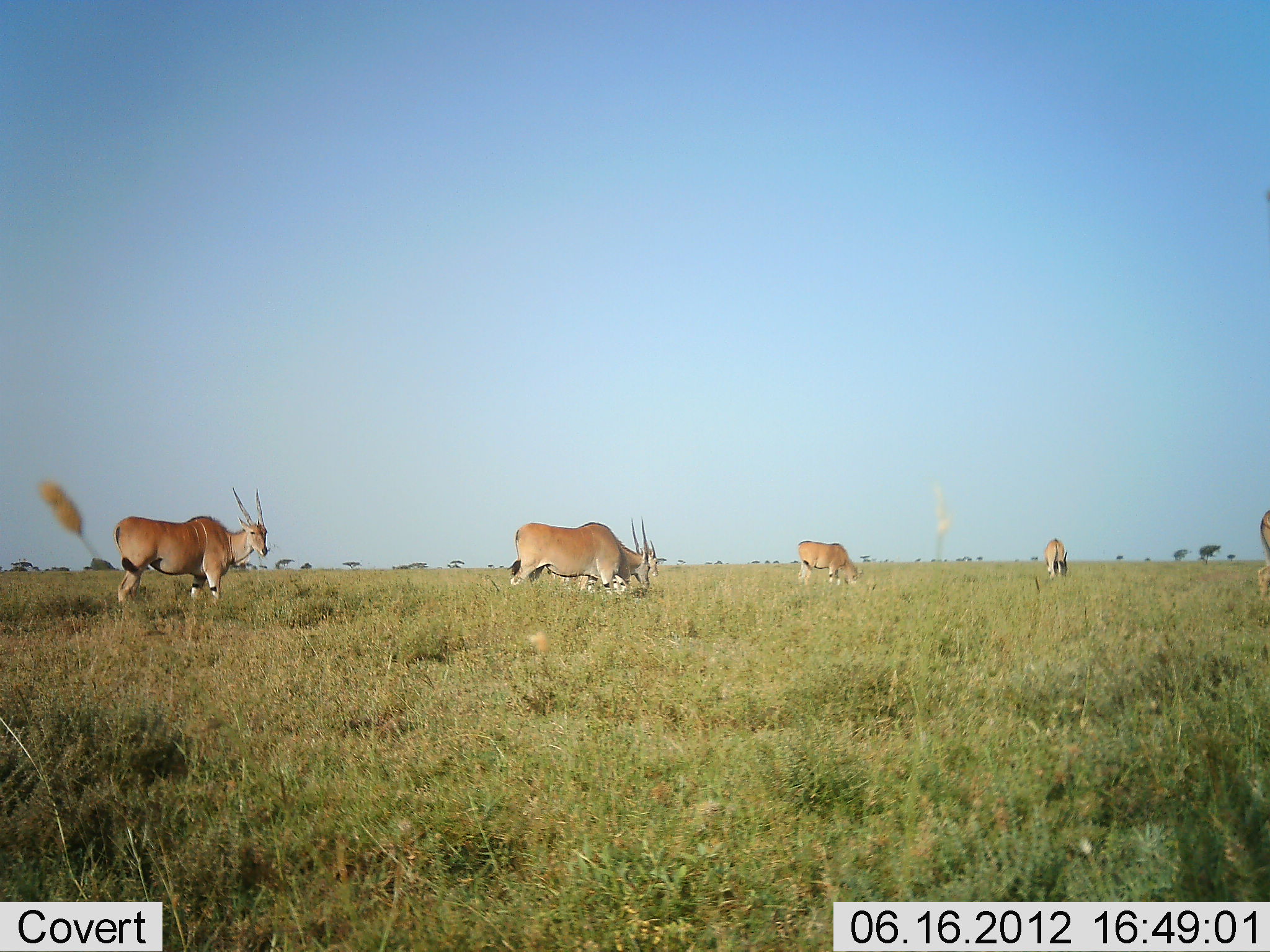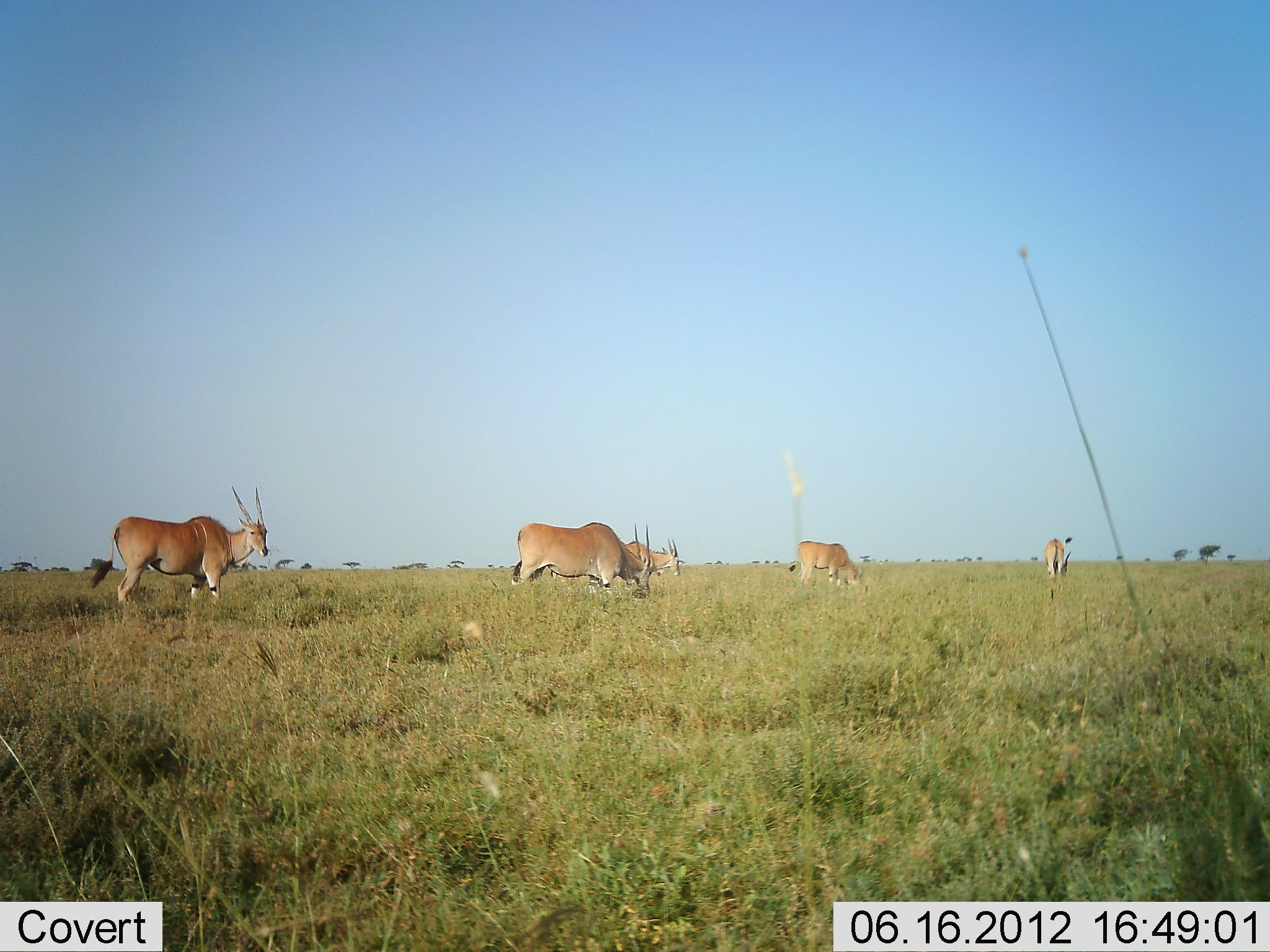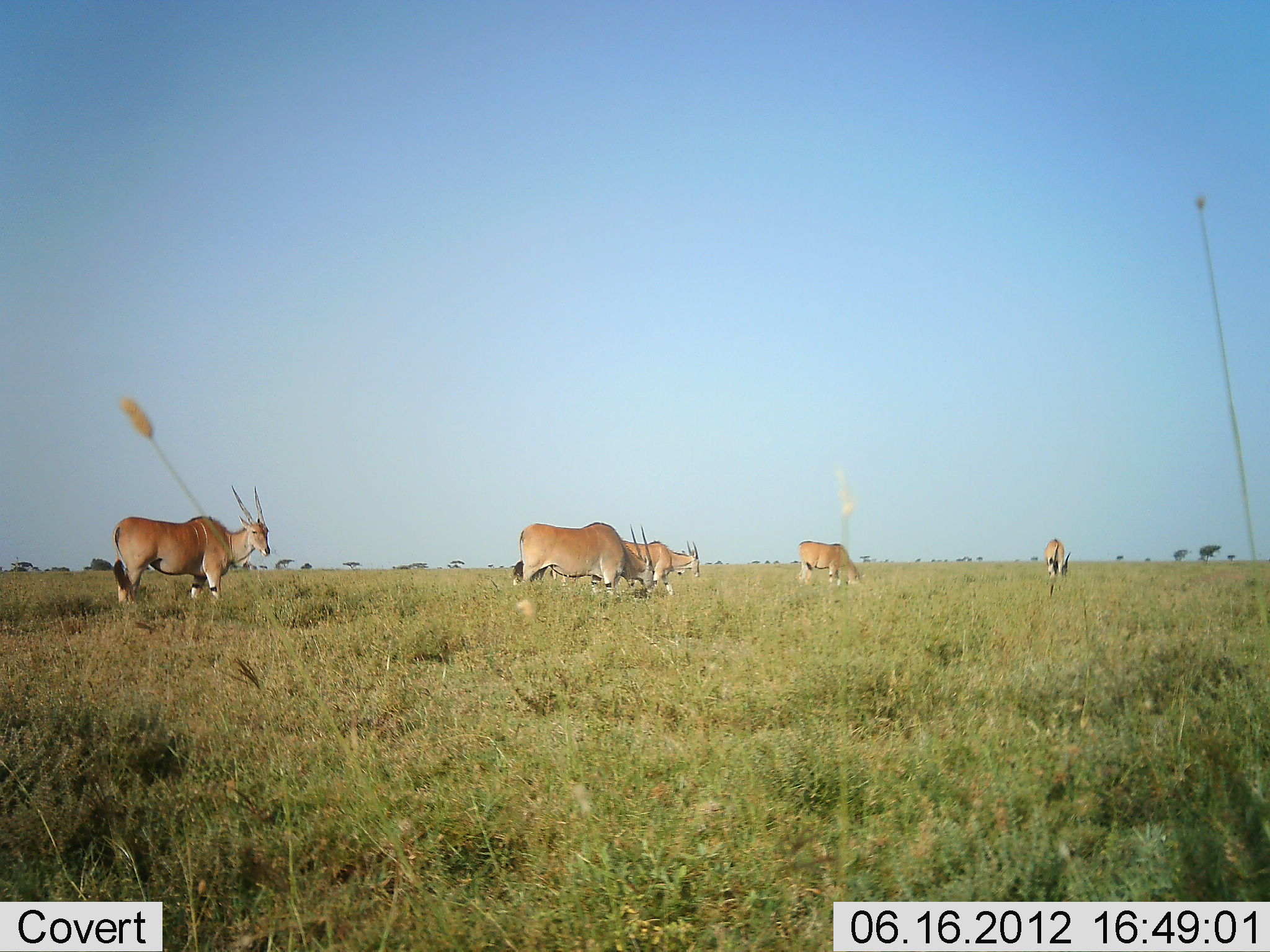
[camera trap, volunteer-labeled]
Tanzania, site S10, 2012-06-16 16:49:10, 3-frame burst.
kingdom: Animalia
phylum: Chordata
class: Mammalia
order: Artiodactyla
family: Bovidae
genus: Tragelaphus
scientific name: Tragelaphus oryx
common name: eland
Eland (Tragelaphus oryx), count 6. Behavior (volunteer vote fractions): standing 90%, resting 0%, moving 60%, interacting 0%. Young present (vote fraction): 0%. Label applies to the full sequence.